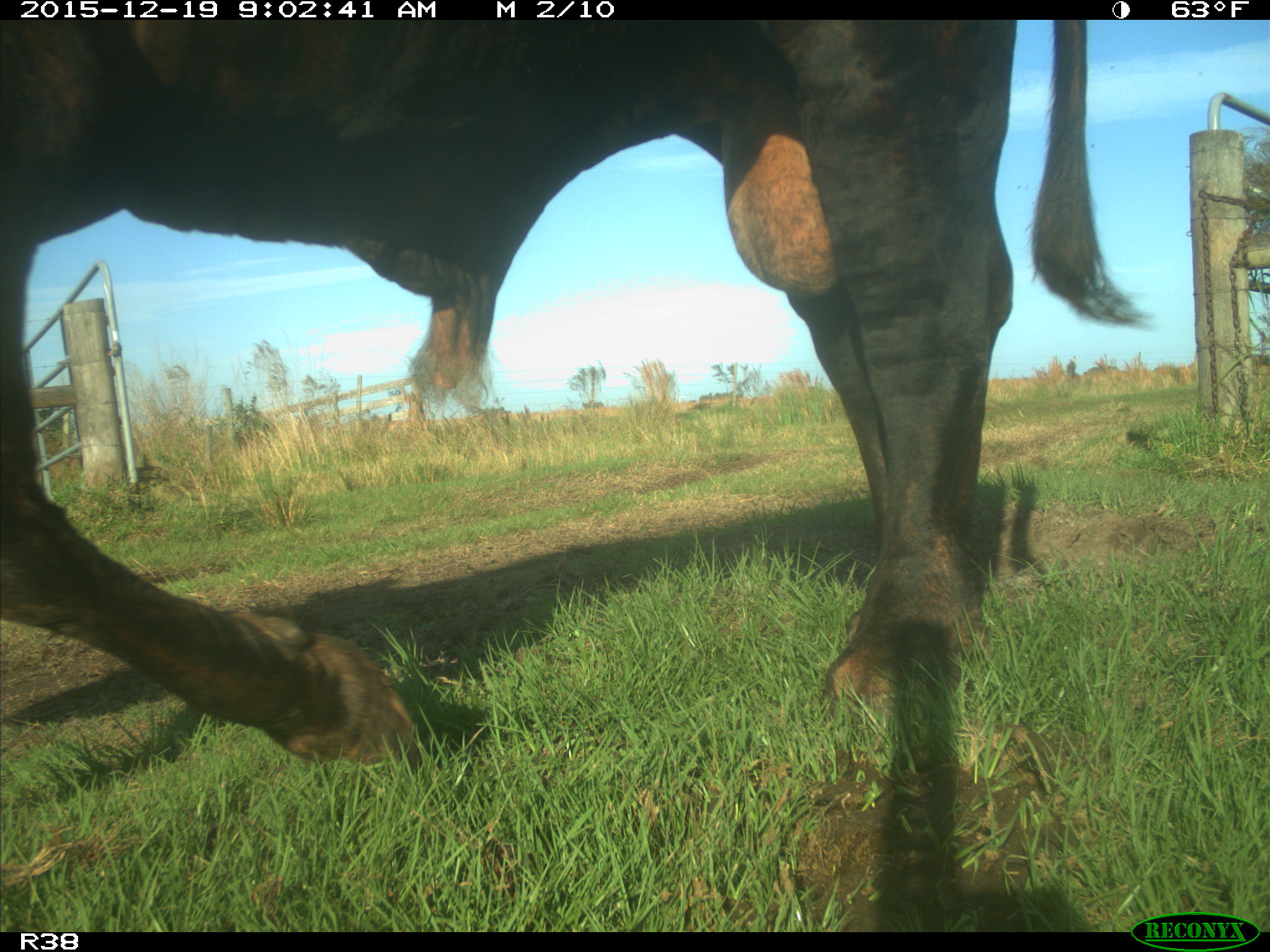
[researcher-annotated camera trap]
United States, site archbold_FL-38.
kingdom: Animalia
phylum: Chordata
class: Mammalia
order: Artiodactyla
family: Bovidae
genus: Bos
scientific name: Bos taurus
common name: domestic cow